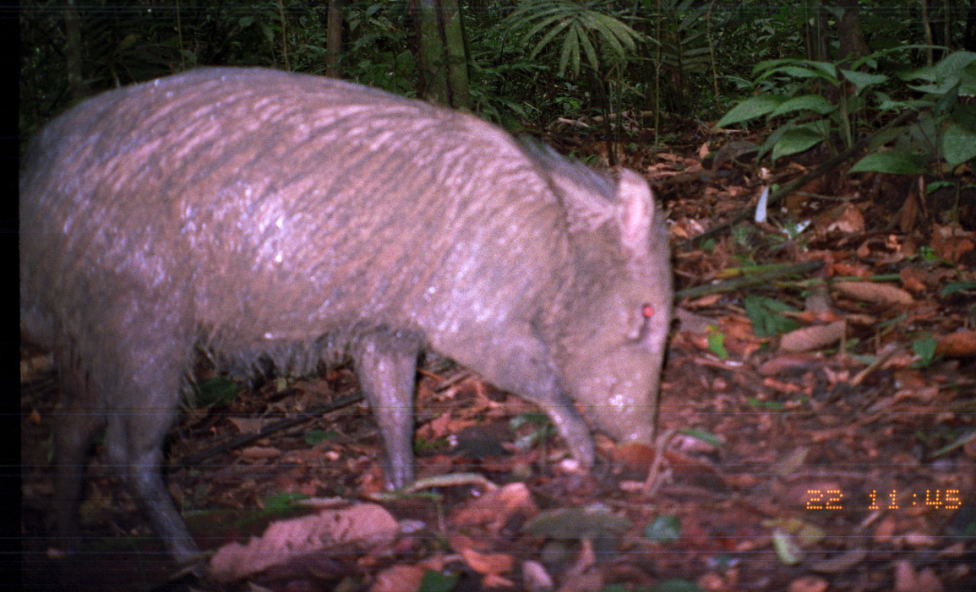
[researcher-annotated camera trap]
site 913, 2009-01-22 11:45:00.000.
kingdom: Animalia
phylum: Chordata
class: Mammalia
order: Artiodactyla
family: Tayassuidae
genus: Tayassu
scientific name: Tayassu pecari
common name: white-lipped peccary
Tayassu pecari (white-lipped peccary).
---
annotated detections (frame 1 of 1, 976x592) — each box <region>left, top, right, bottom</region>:
tayassu pecari: <region>17, 62, 676, 586</region>